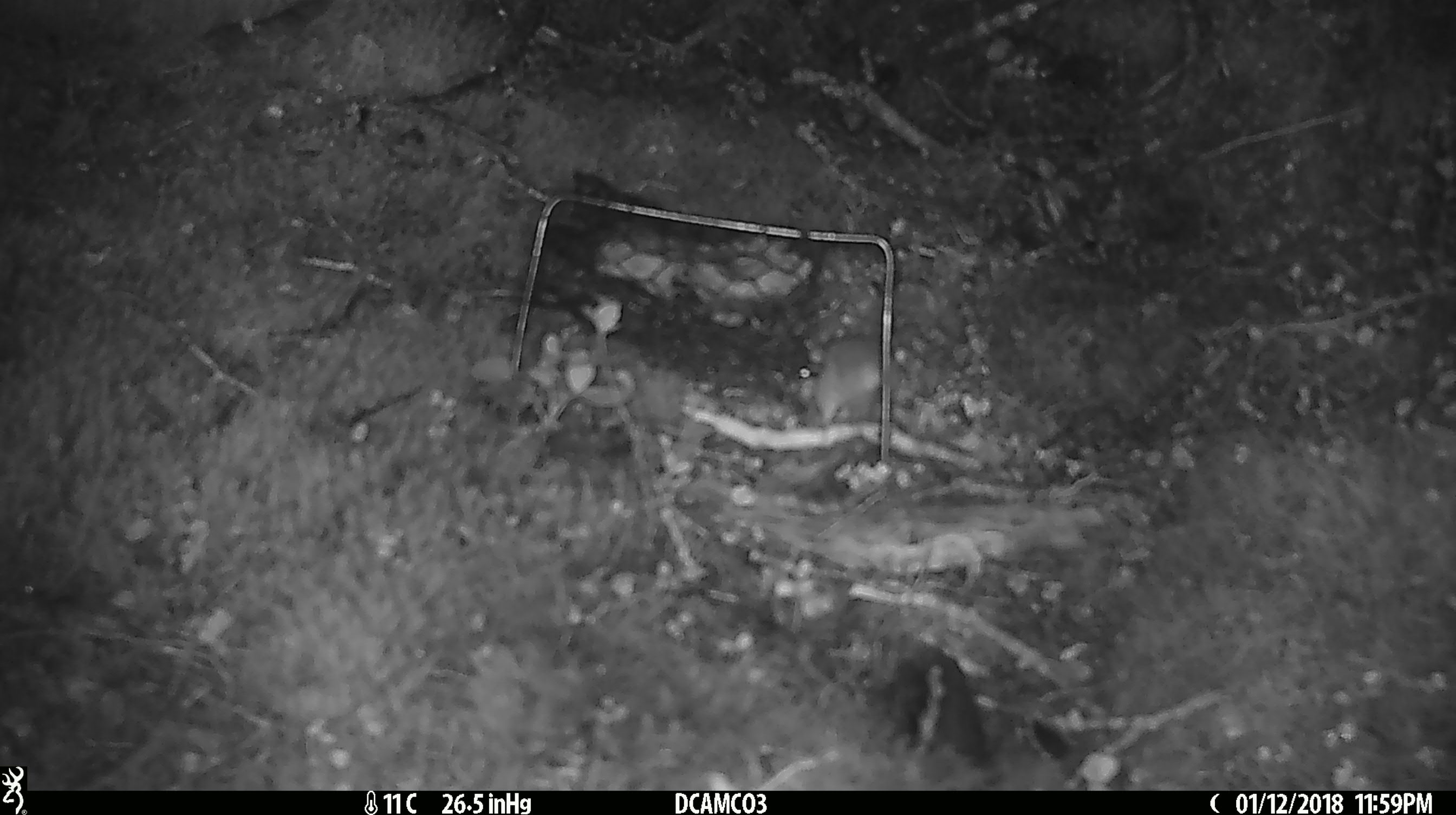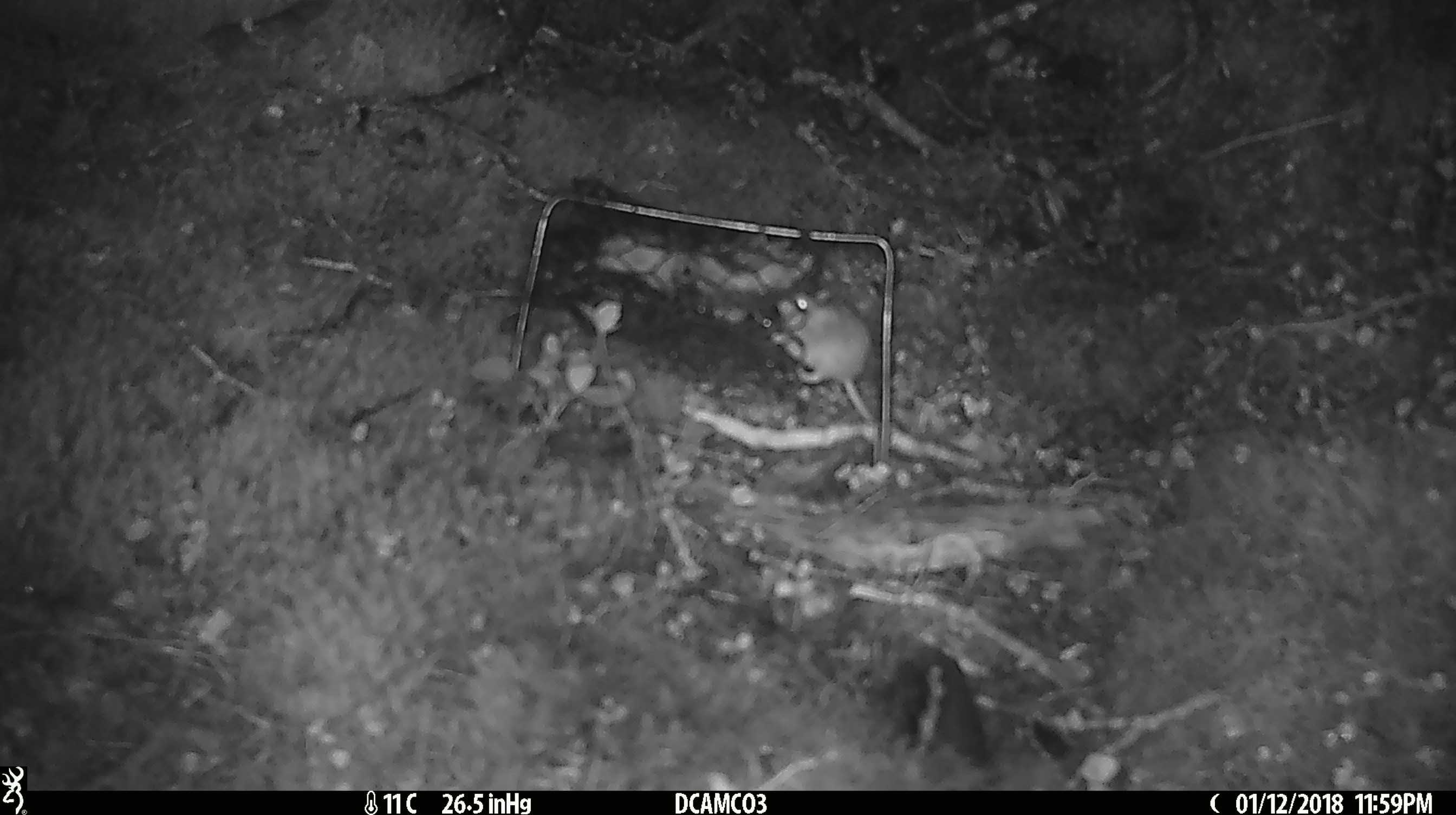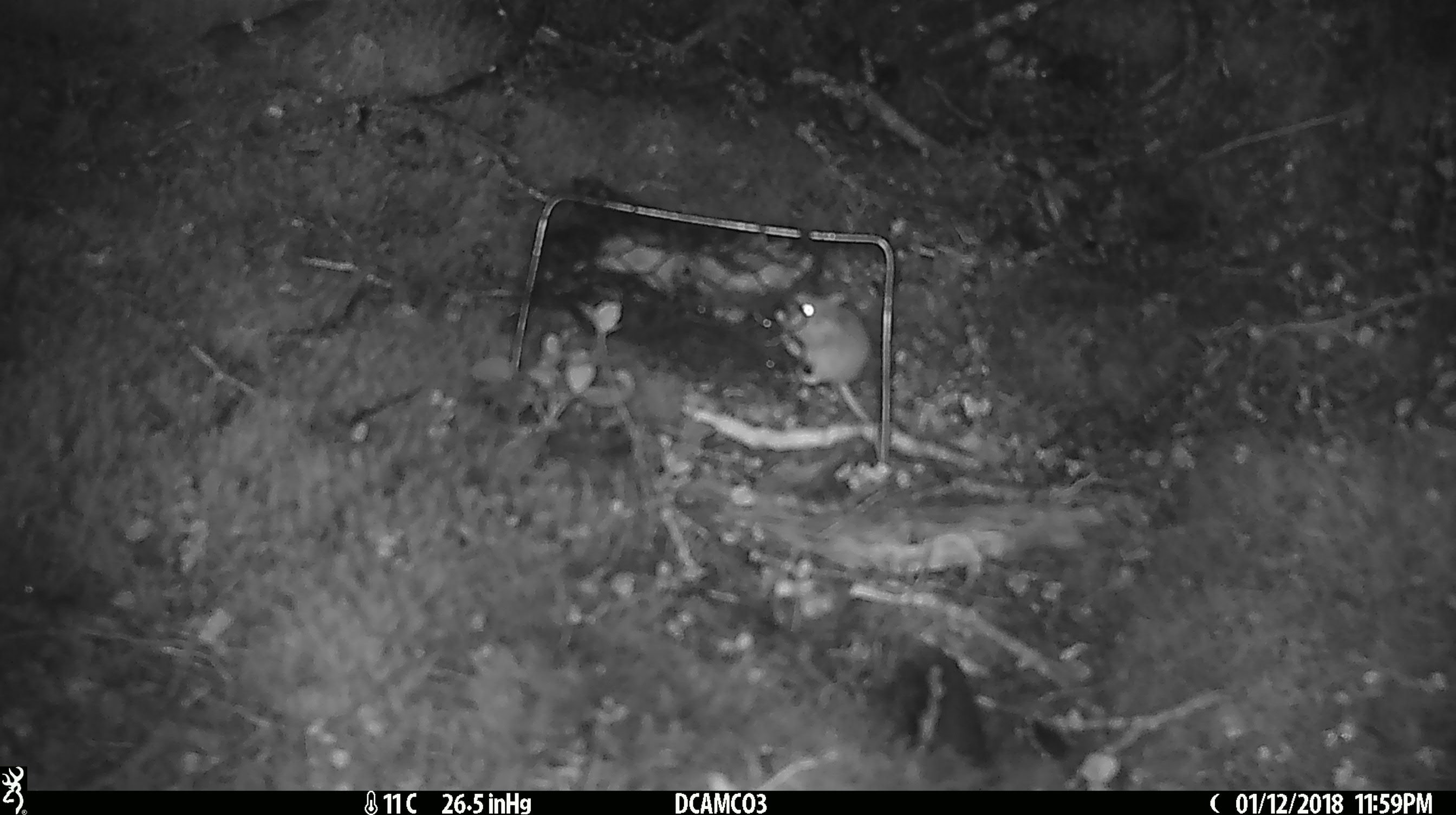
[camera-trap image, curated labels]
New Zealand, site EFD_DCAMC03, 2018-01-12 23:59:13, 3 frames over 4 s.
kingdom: Animalia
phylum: Chordata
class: Mammalia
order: Rodentia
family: Muridae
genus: Mus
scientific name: Mus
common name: mouse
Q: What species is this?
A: Mouse (Mus).